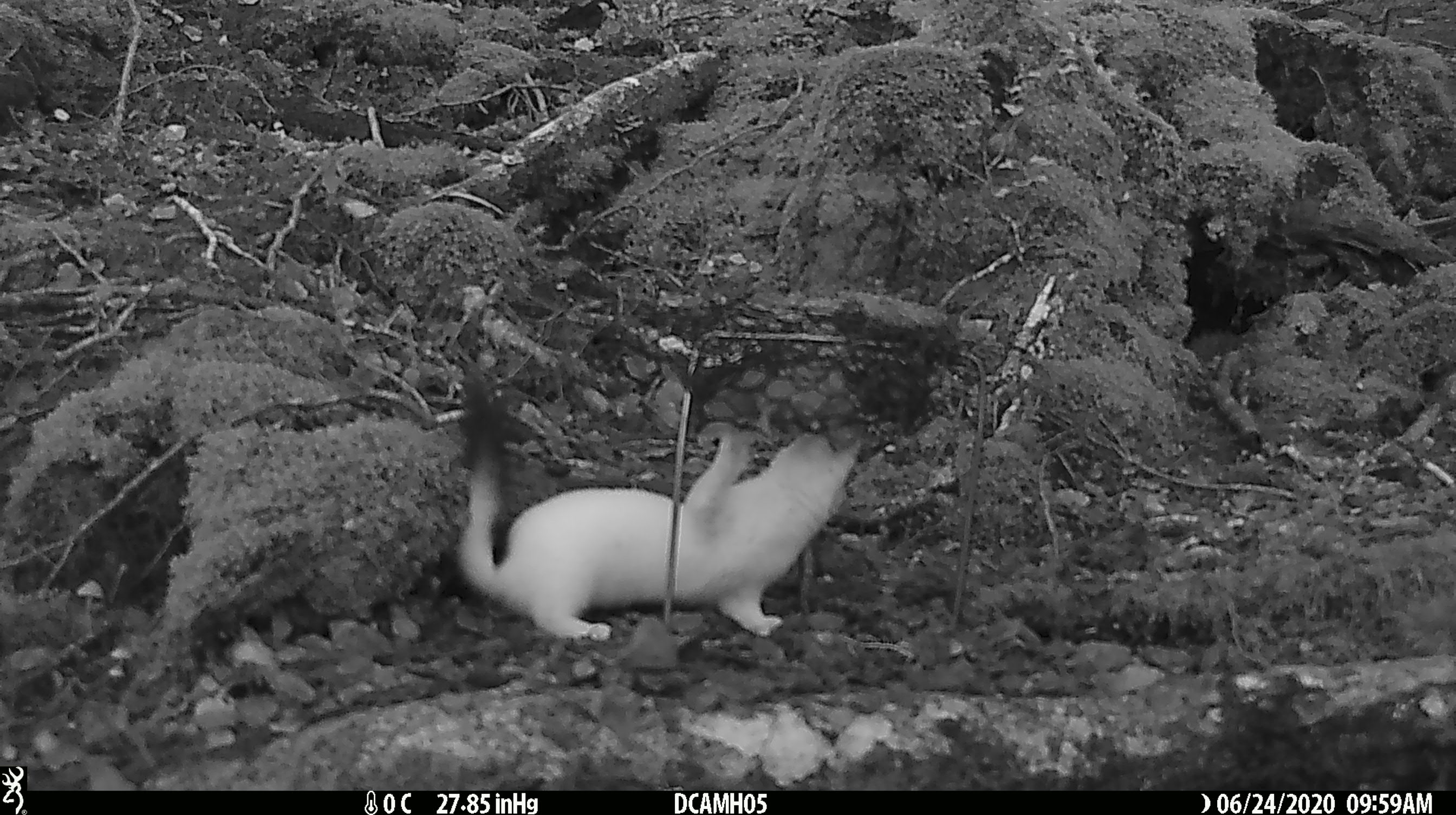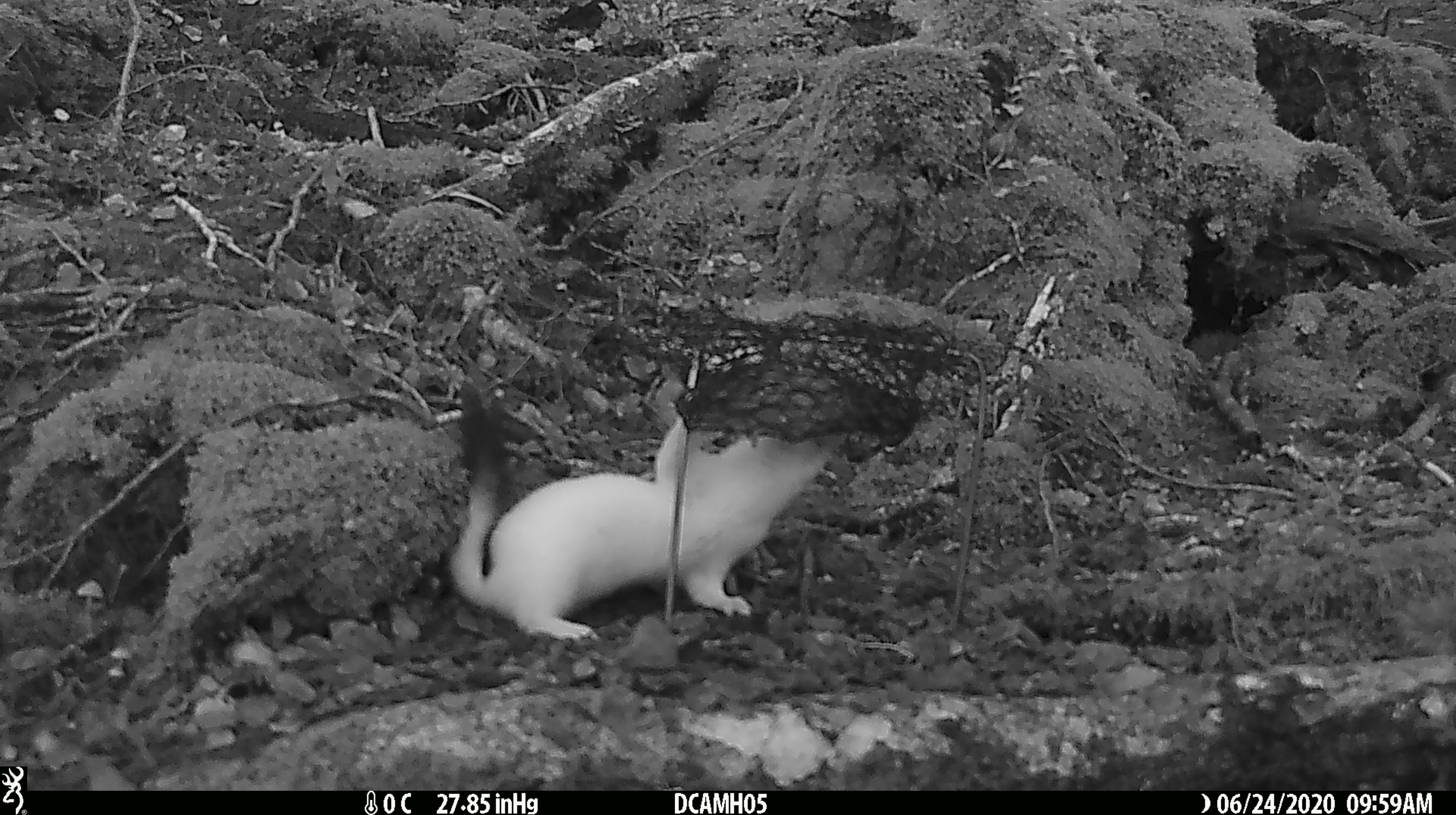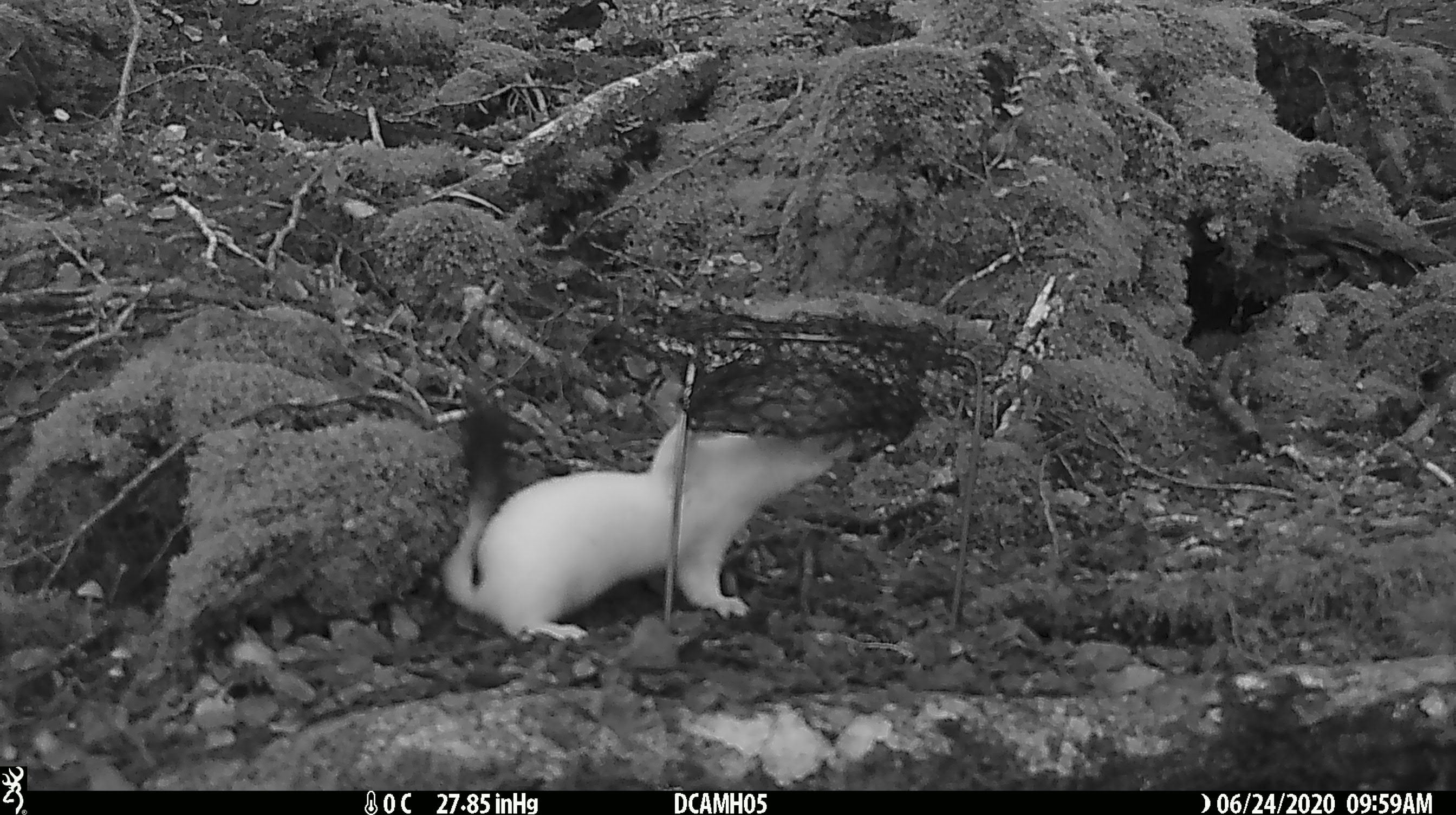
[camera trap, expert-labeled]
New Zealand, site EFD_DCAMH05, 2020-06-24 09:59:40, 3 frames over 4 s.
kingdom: Animalia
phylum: Chordata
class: Mammalia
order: Carnivora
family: Mustelidae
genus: Mustela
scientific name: Mustela erminea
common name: stoat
Stoat (Mustela erminea).